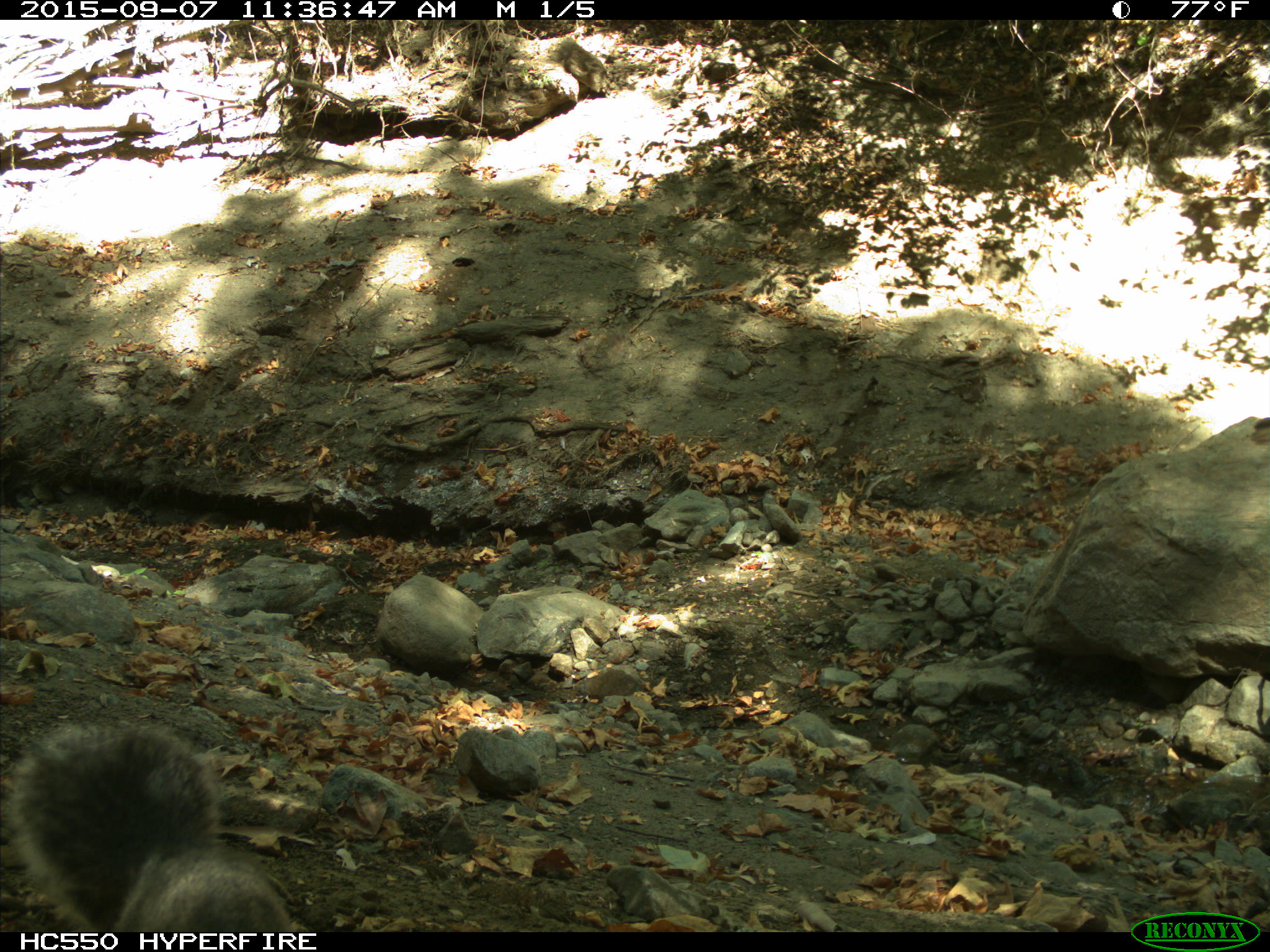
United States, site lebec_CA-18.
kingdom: Animalia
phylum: Chordata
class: Mammalia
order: Rodentia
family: Sciuridae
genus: Sciurus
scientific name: Sciurus carolinensis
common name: eastern gray squirrel